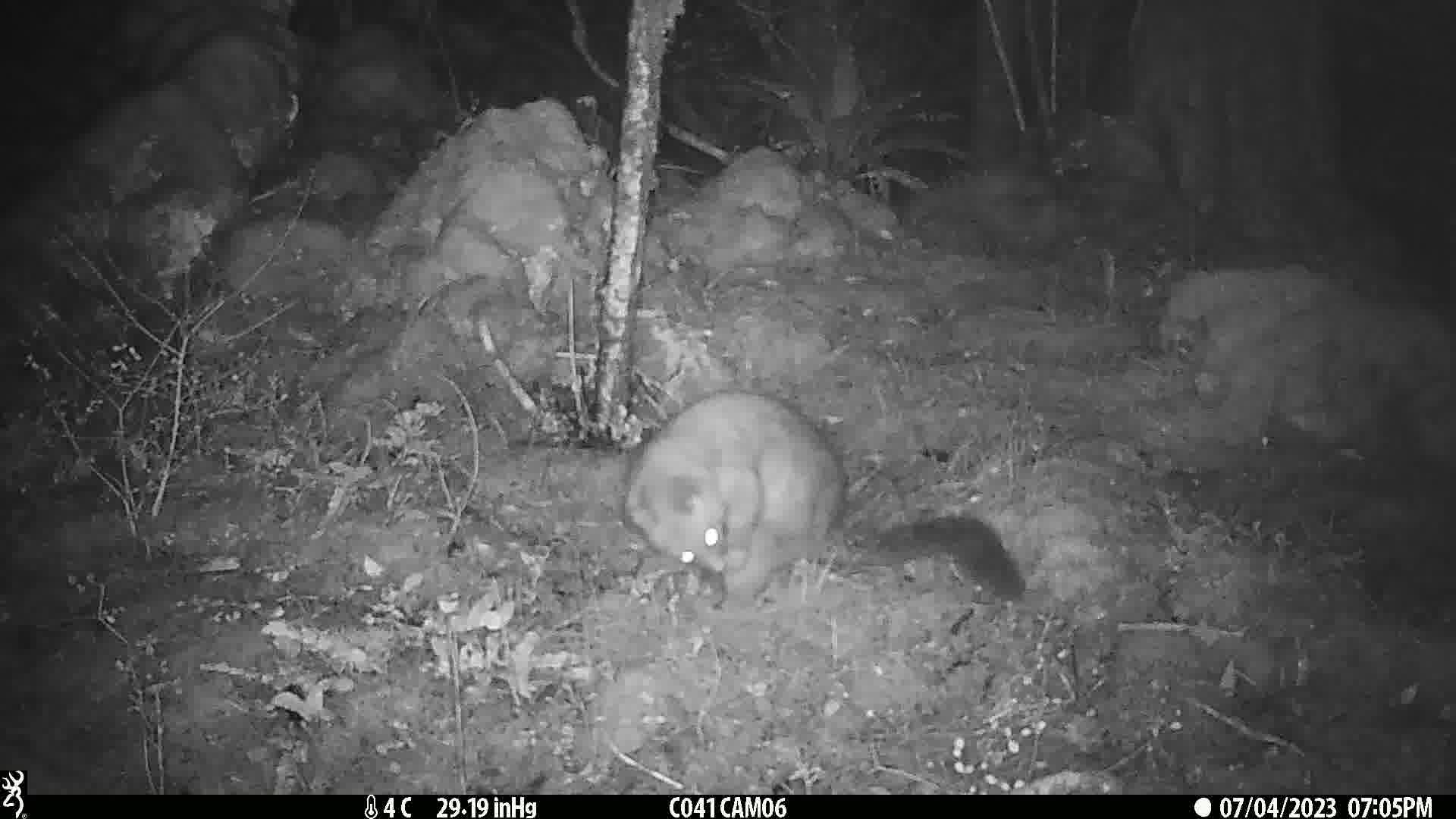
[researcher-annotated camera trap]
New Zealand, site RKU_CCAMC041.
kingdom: Animalia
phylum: Chordata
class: Mammalia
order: Diprotodontia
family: Phalangeridae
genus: Trichosurus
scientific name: Trichosurus vulpecula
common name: common brushtail possum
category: possum